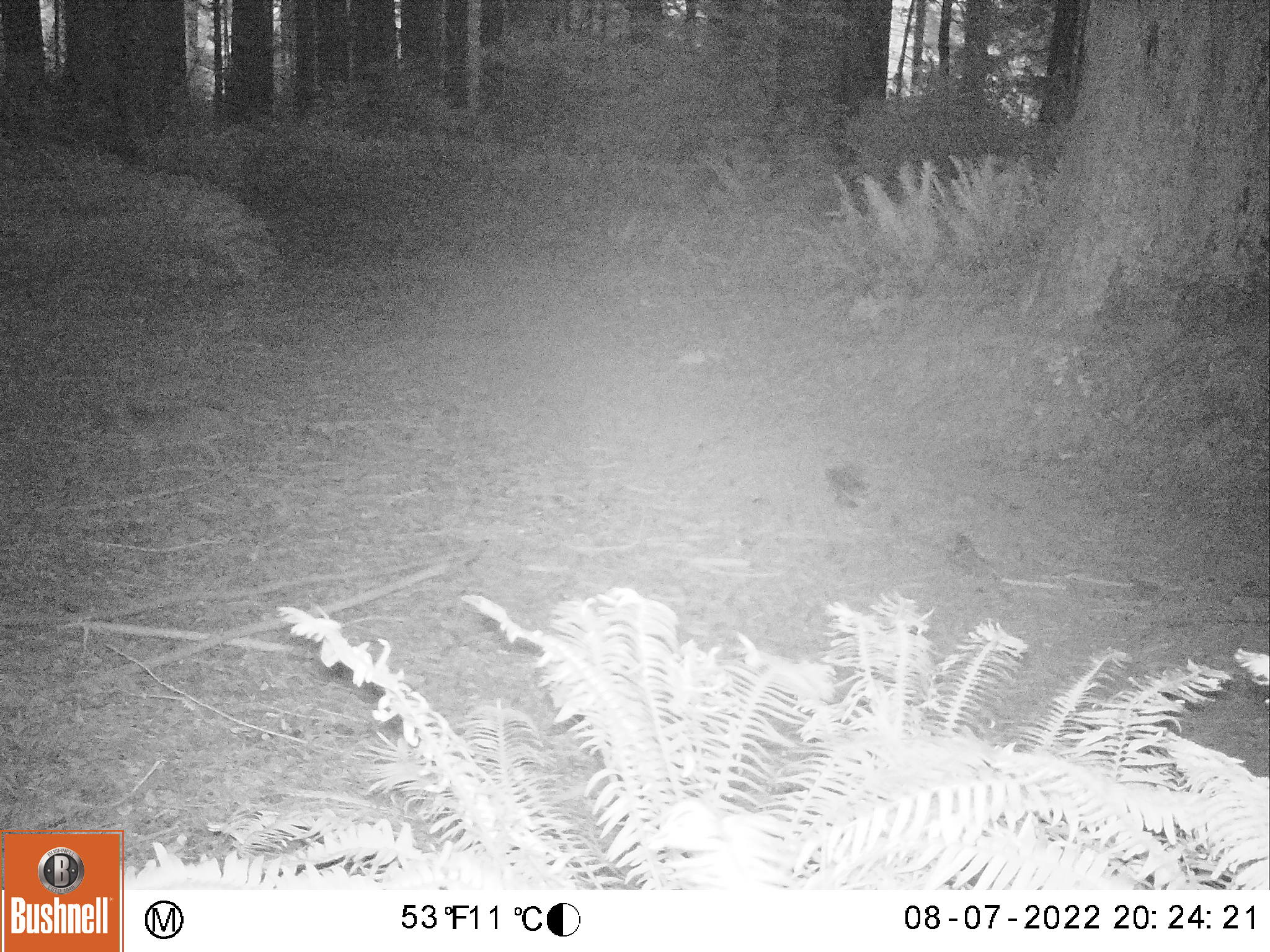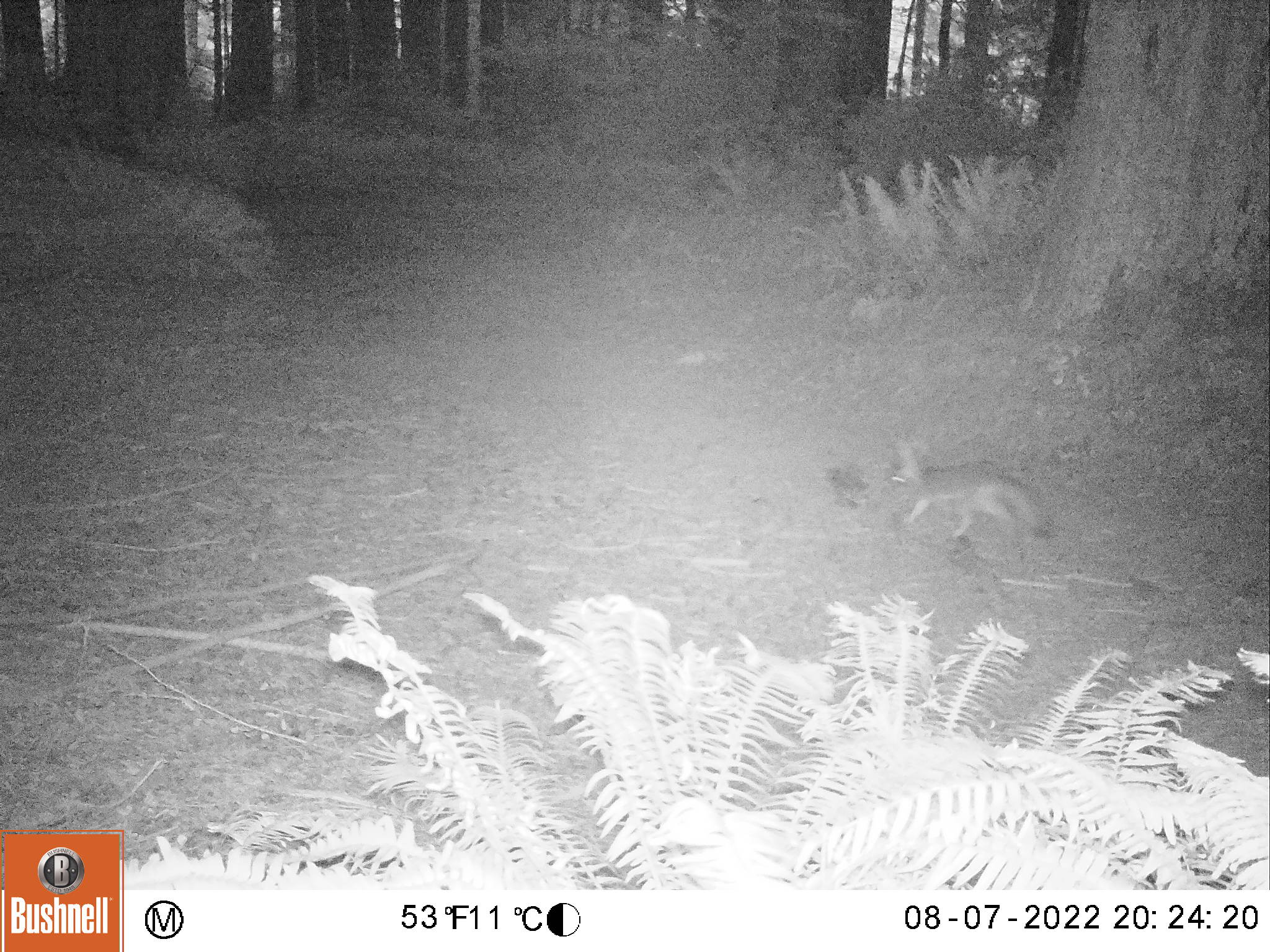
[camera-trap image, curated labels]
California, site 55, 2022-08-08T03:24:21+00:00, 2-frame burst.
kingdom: Animalia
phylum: Chordata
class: Mammalia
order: Carnivora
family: Canidae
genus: Urocyon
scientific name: Urocyon cinereoargenteus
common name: gray fox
Gray fox (Urocyon cinereoargenteus).